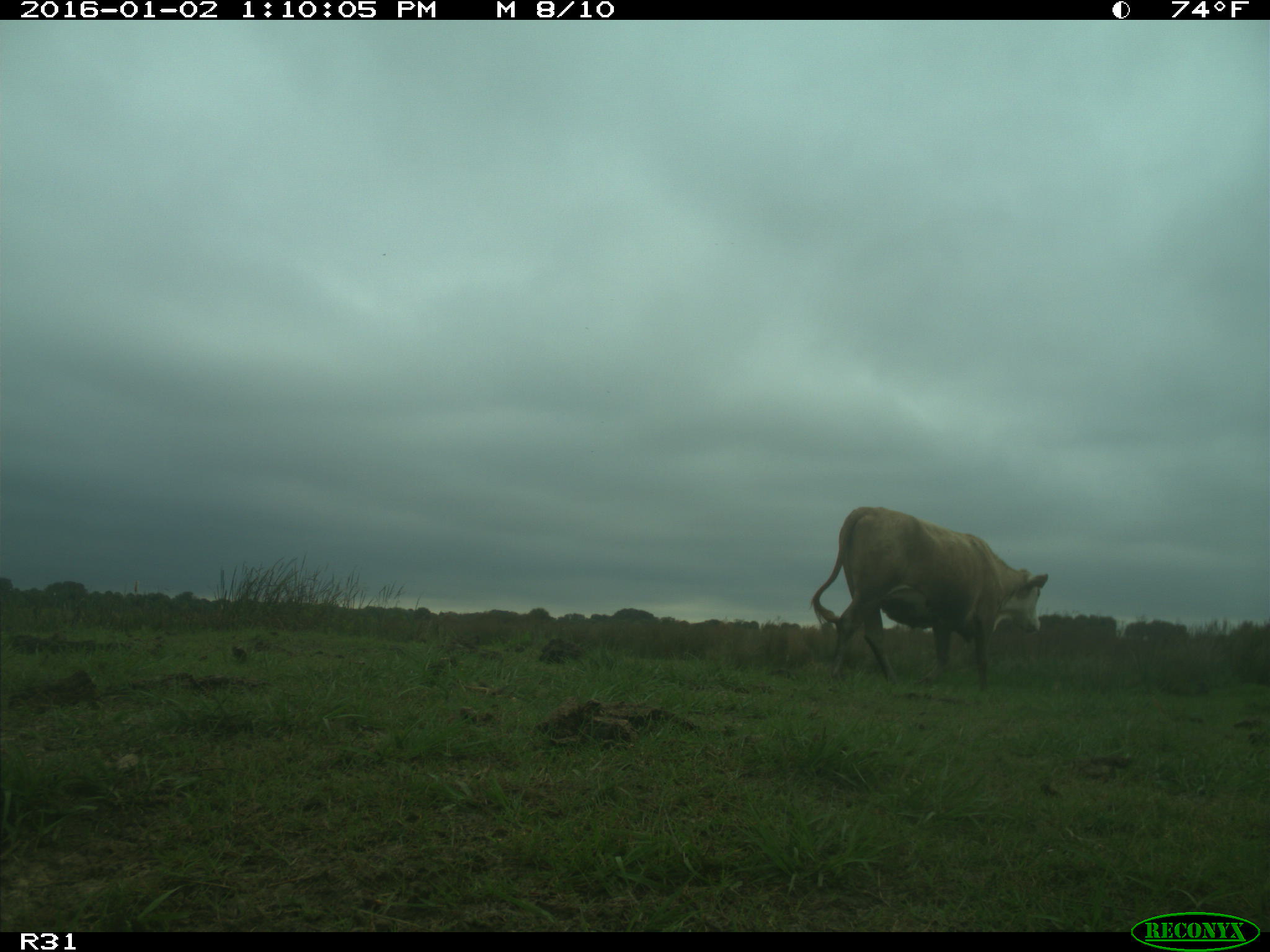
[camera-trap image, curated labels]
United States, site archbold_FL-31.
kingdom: Animalia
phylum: Chordata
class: Mammalia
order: Artiodactyla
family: Bovidae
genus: Bos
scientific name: Bos taurus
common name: domestic cow